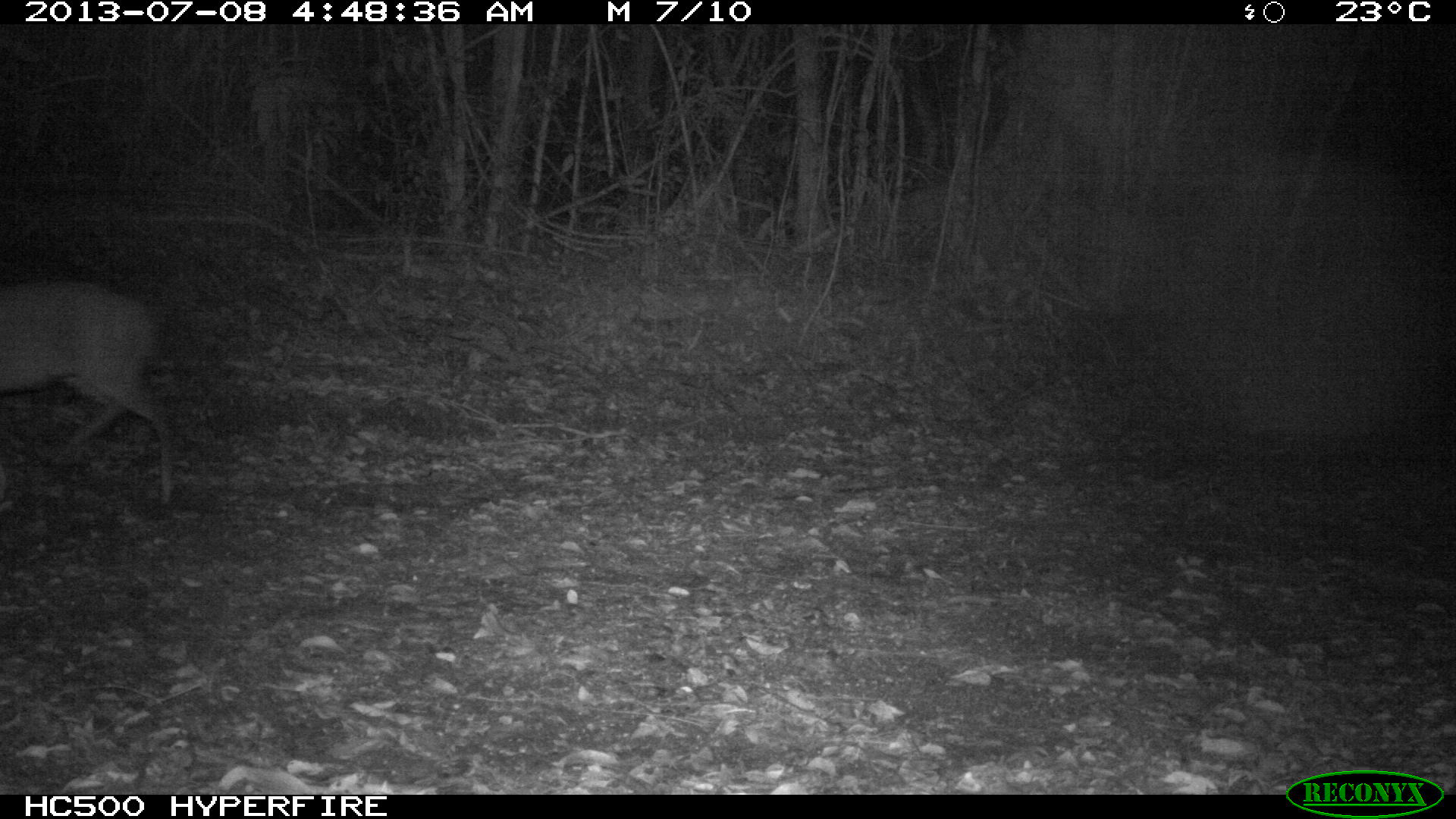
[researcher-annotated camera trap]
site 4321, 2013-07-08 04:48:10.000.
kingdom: Animalia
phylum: Chordata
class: Mammalia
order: Artiodactyla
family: Cervidae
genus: Mazama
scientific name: Mazama temama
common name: central american red brocket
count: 1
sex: male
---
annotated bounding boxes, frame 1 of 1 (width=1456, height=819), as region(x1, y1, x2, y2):
mazama temama: region(0, 272, 177, 513)